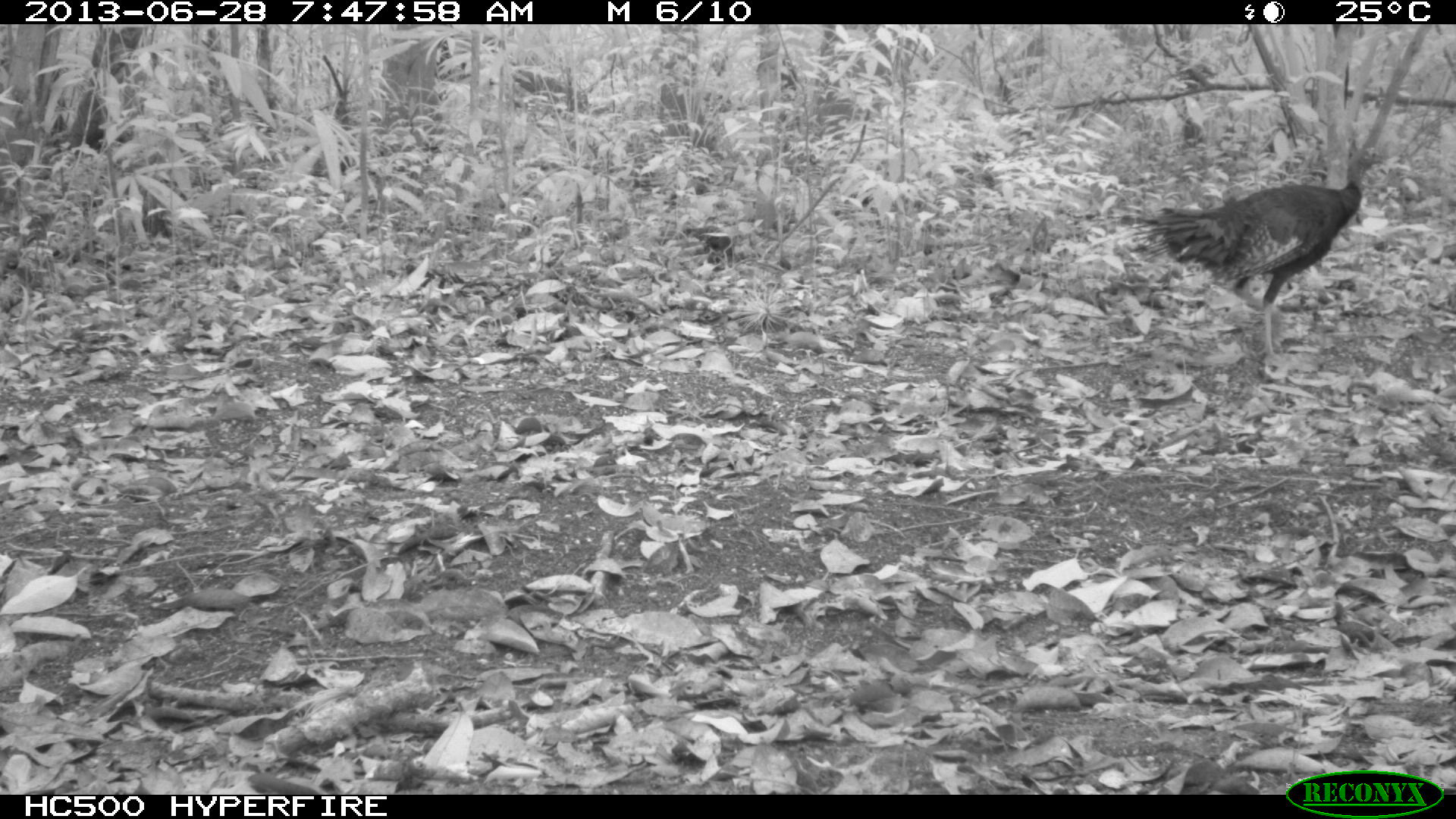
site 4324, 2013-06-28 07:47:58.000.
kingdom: Animalia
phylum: Chordata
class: Aves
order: Galliformes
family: Phasianidae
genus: Meleagris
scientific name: Meleagris ocellata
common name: ocellated turkey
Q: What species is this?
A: Meleagris ocellata (ocellated turkey).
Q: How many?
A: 2.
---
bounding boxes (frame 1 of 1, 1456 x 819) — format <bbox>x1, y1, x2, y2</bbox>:
meleagris ocellata: <bbox>1103, 139, 1389, 374</bbox>